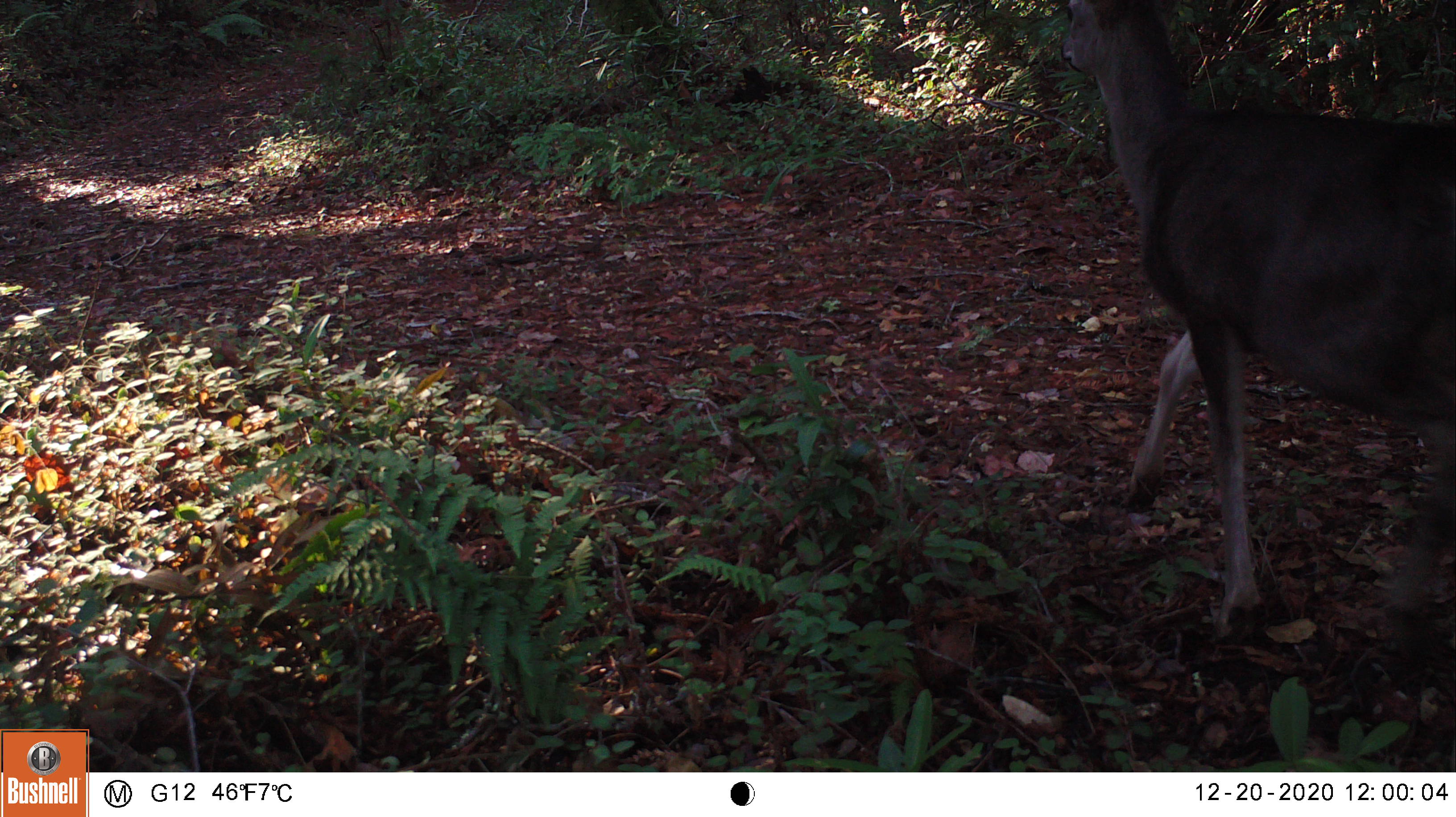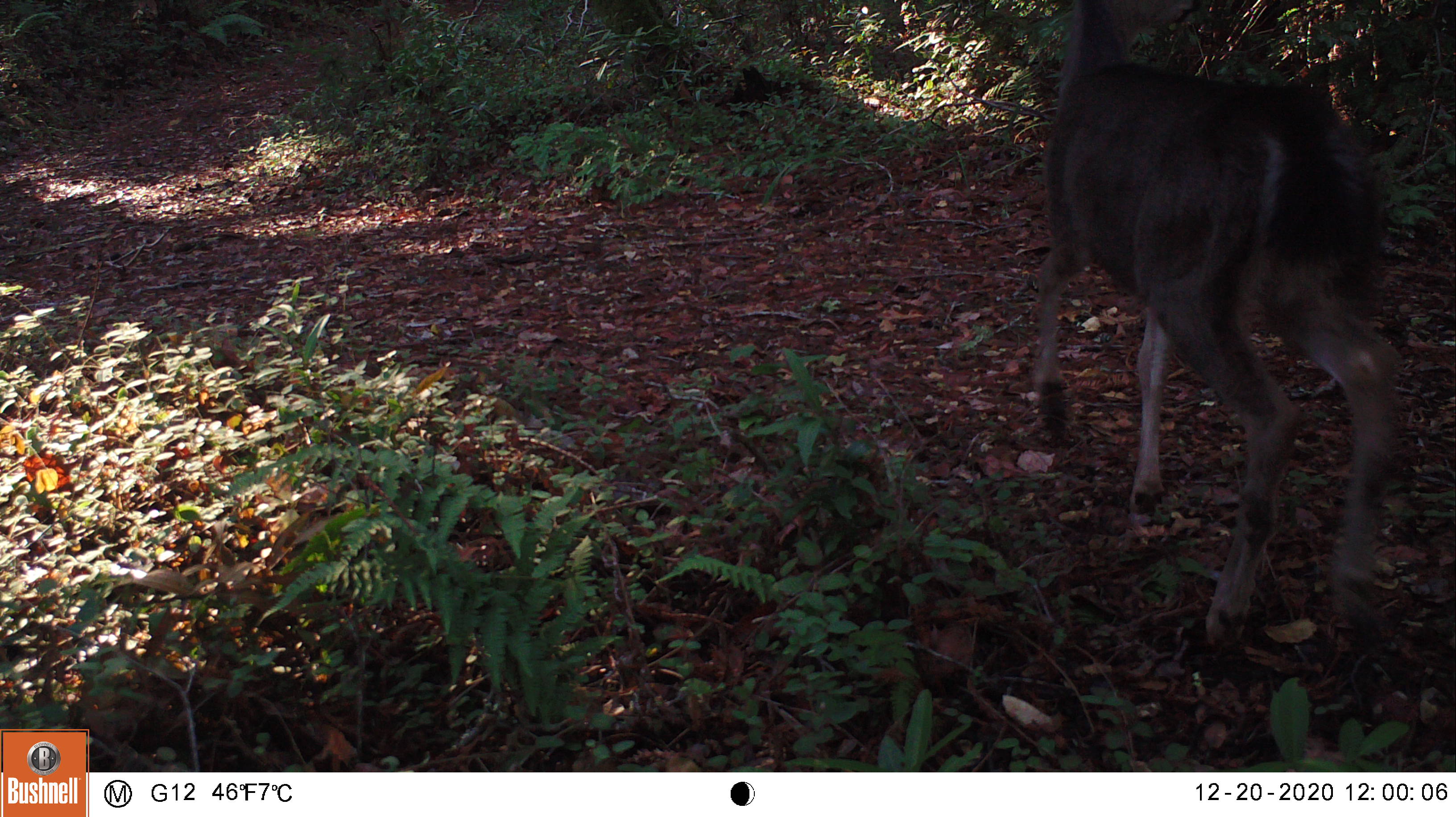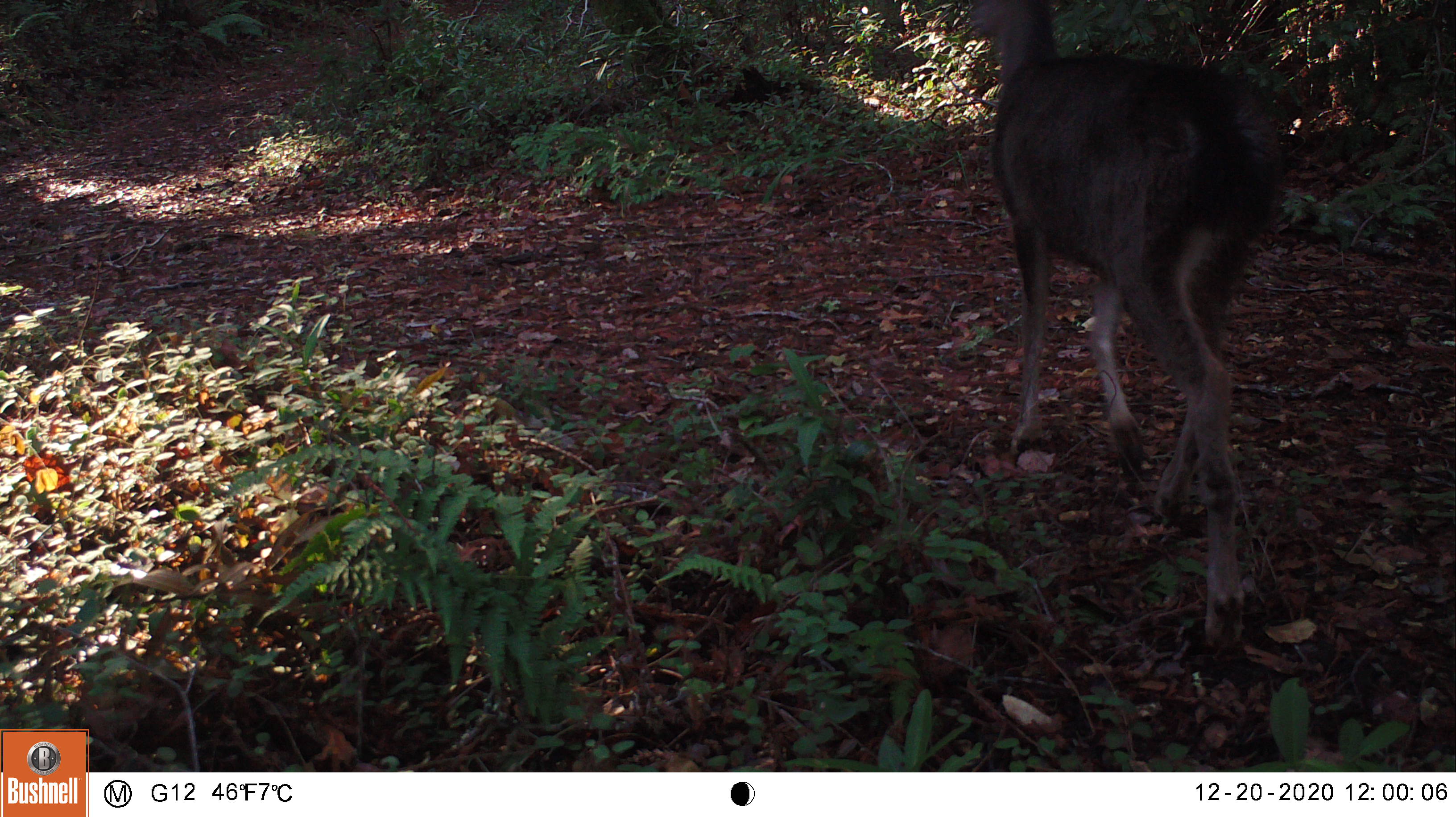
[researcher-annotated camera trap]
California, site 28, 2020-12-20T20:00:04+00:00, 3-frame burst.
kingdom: Animalia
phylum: Chordata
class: Mammalia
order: Artiodactyla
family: Cervidae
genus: Odocoileus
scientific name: Odocoileus hemionus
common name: mule deer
Mule deer (Odocoileus hemionus).